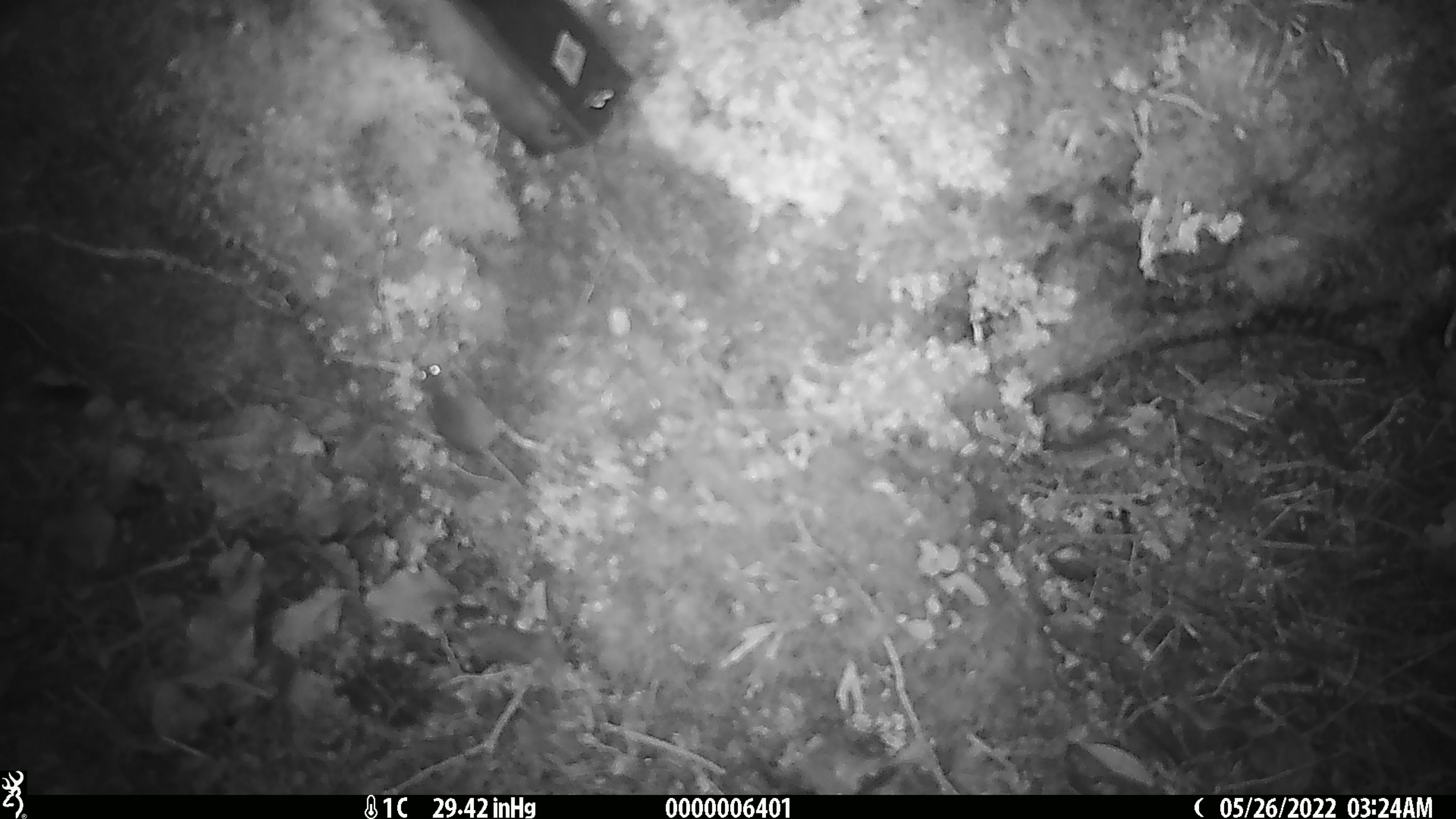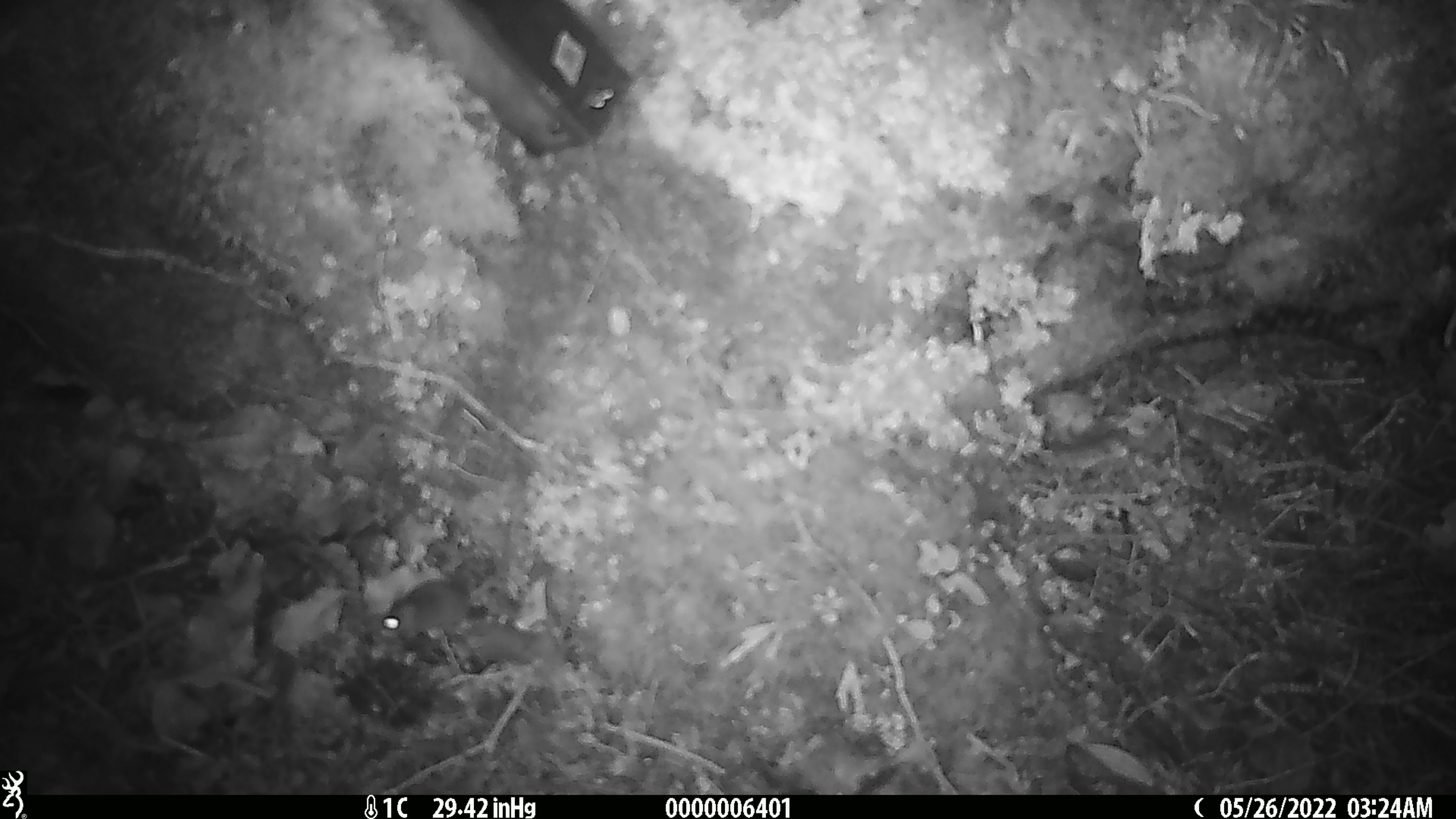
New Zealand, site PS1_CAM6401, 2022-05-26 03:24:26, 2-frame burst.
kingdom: Animalia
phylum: Chordata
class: Mammalia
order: Rodentia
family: Muridae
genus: Mus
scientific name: Mus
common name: mouse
Mouse (Mus).